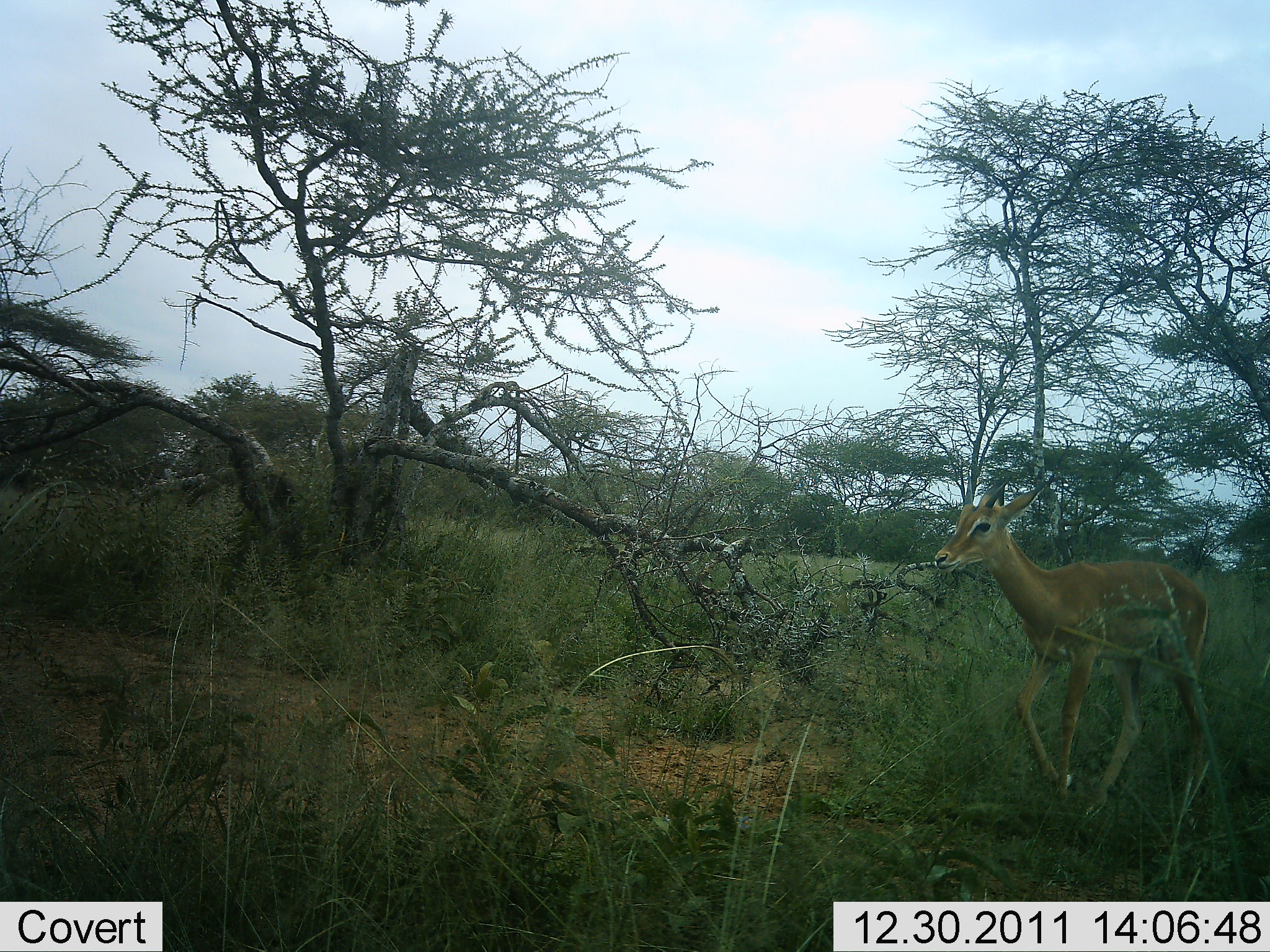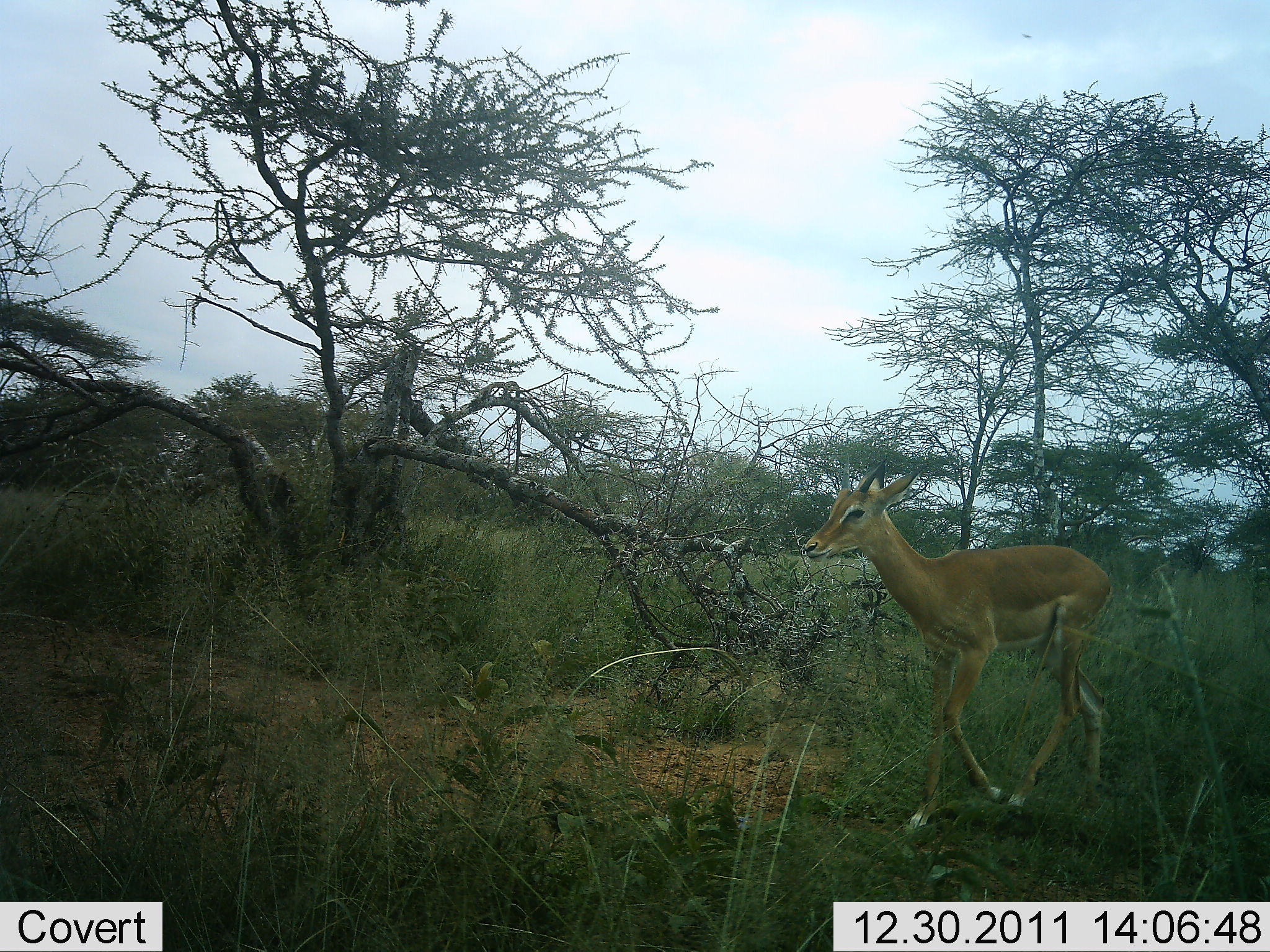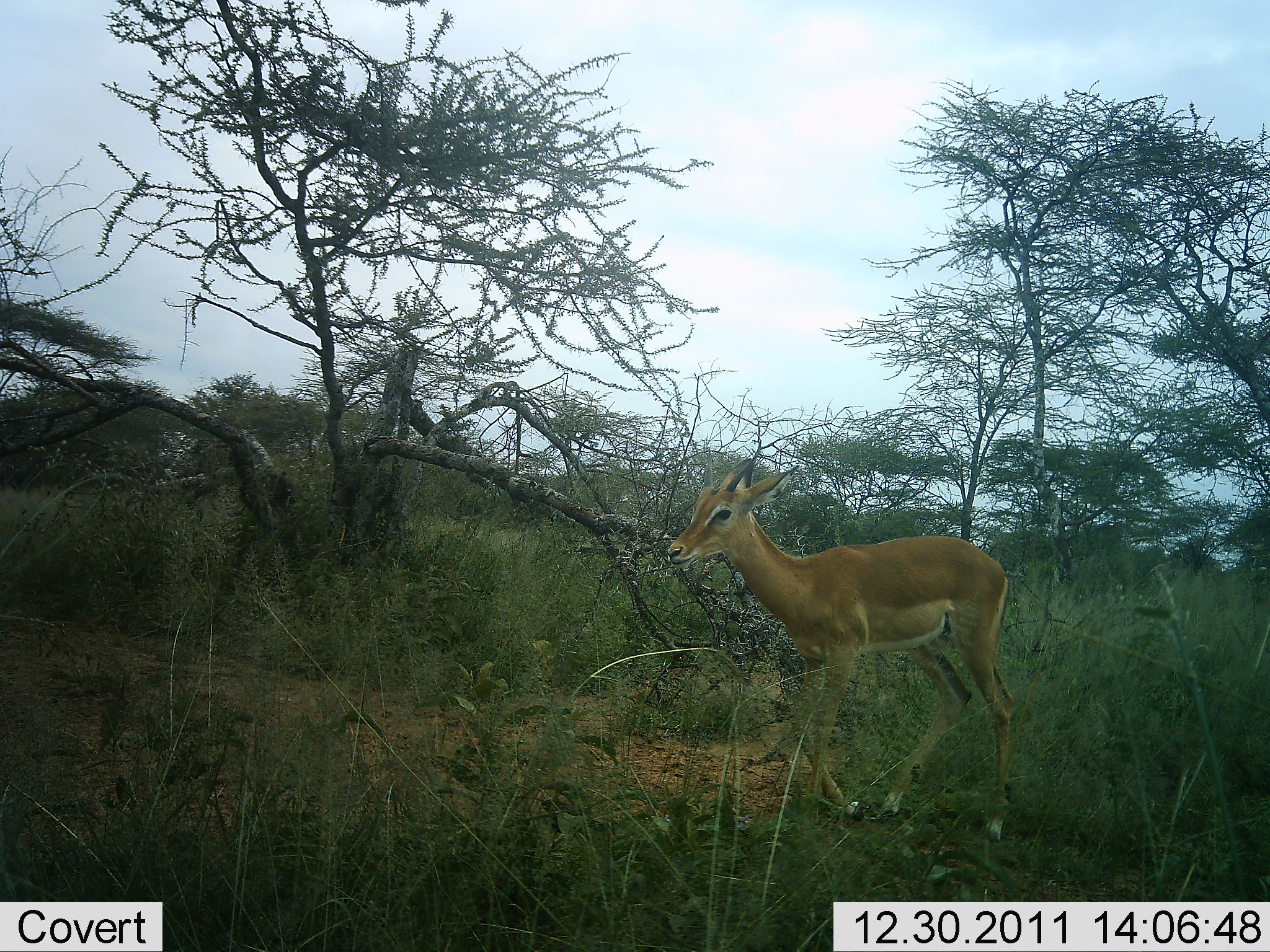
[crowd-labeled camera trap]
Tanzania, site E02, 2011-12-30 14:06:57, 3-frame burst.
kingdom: Animalia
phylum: Chordata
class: Mammalia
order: Artiodactyla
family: Bovidae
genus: Aepyceros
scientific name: Aepyceros melampus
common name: impala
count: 1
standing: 0%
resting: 0%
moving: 100%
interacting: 0%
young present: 0%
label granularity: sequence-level